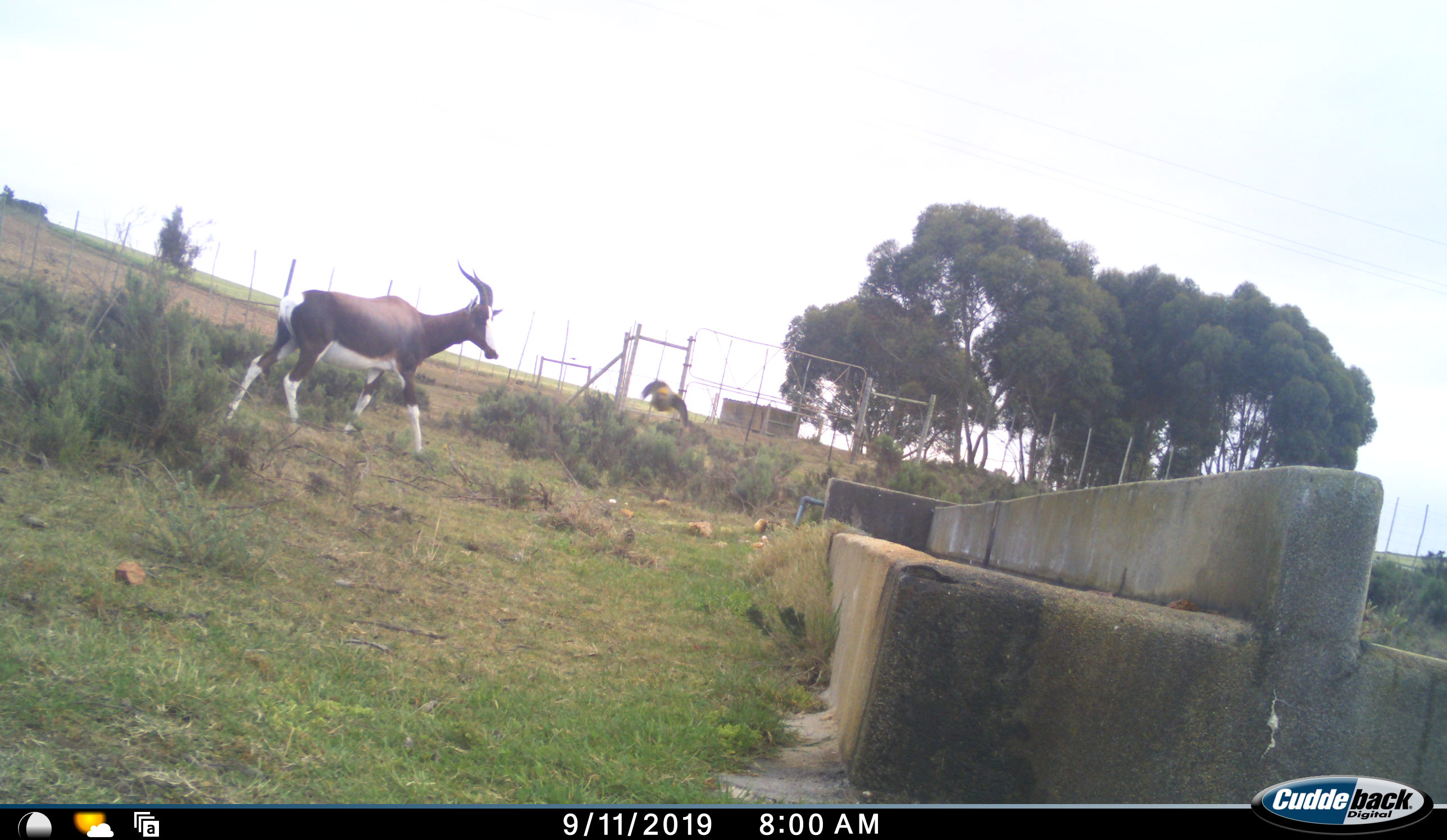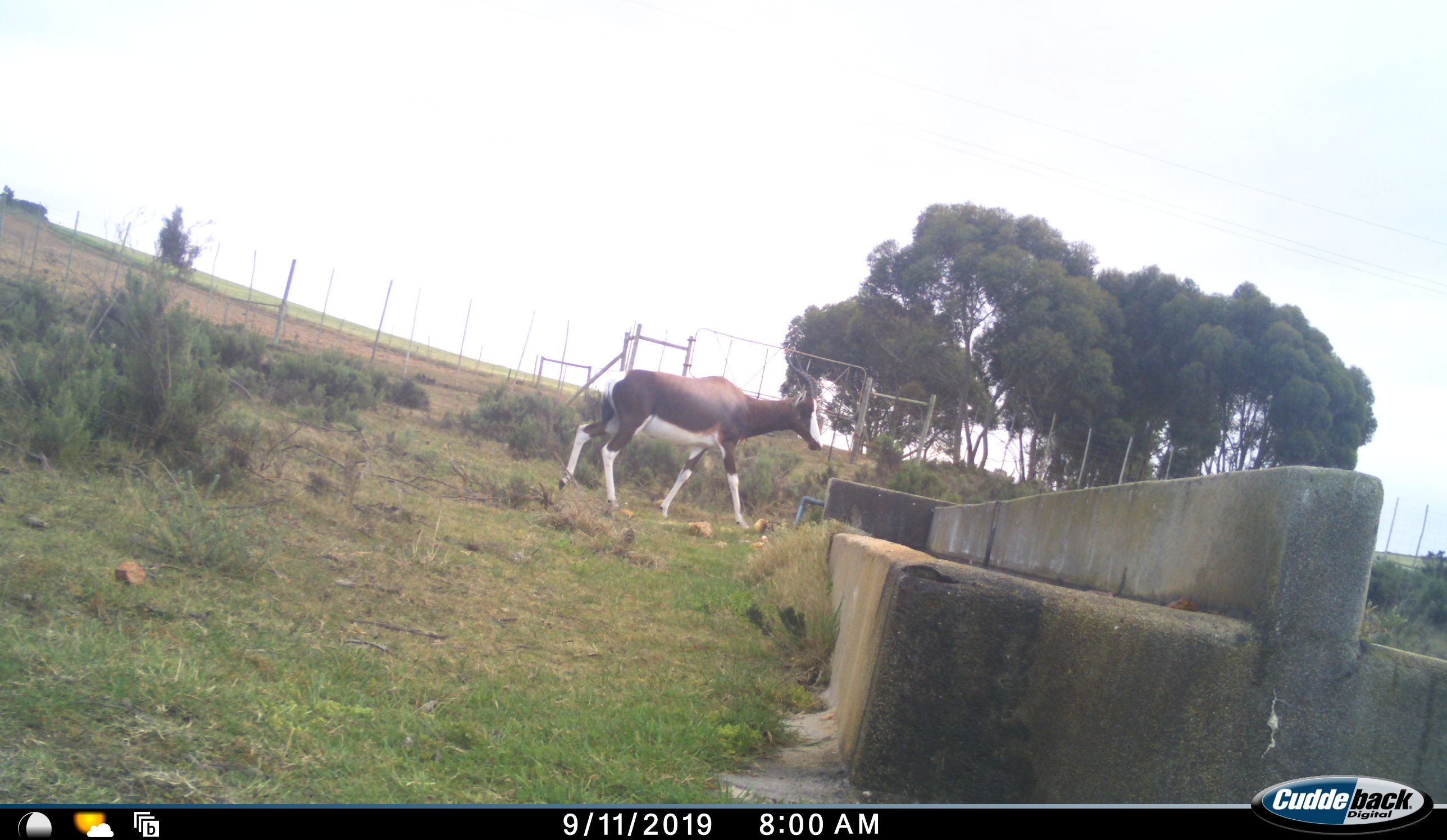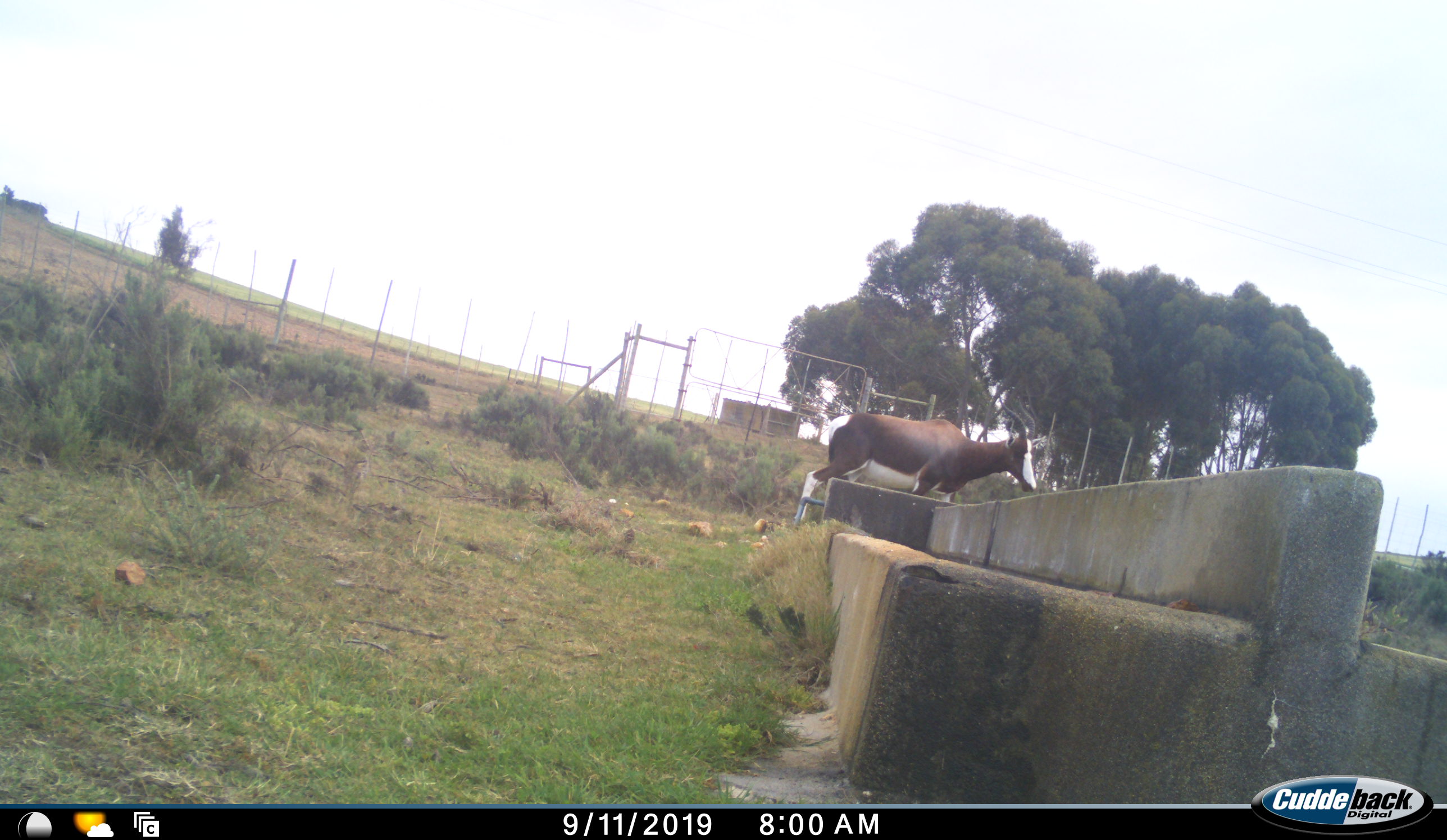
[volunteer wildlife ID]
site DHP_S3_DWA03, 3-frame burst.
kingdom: Animalia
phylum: Chordata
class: Mammalia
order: Artiodactyla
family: Bovidae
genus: Damaliscus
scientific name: Damaliscus pygargus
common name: bontebok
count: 2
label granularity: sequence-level